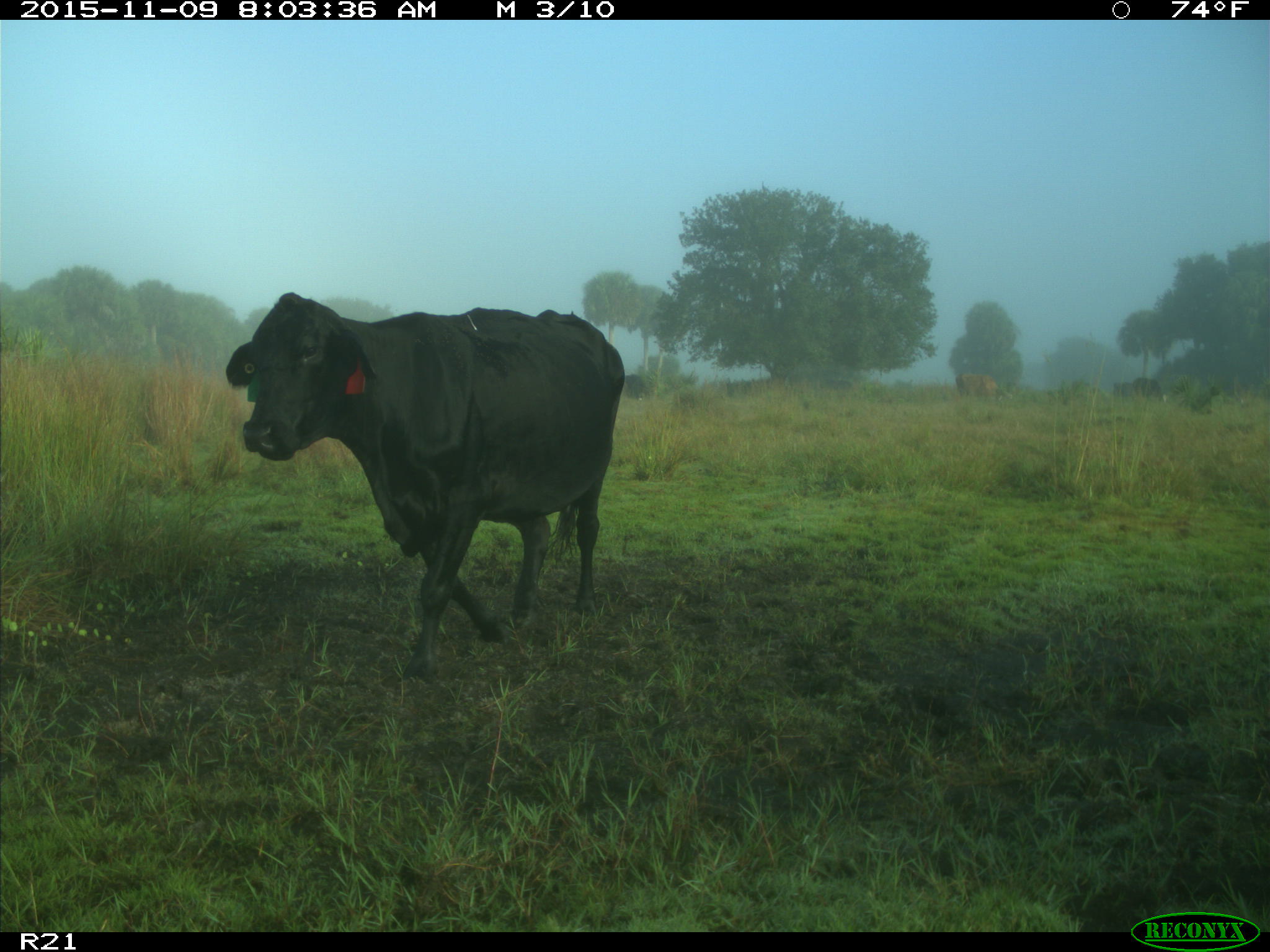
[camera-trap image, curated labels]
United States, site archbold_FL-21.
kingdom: Animalia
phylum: Chordata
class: Mammalia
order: Artiodactyla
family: Bovidae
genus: Bos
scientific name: Bos taurus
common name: domestic cow